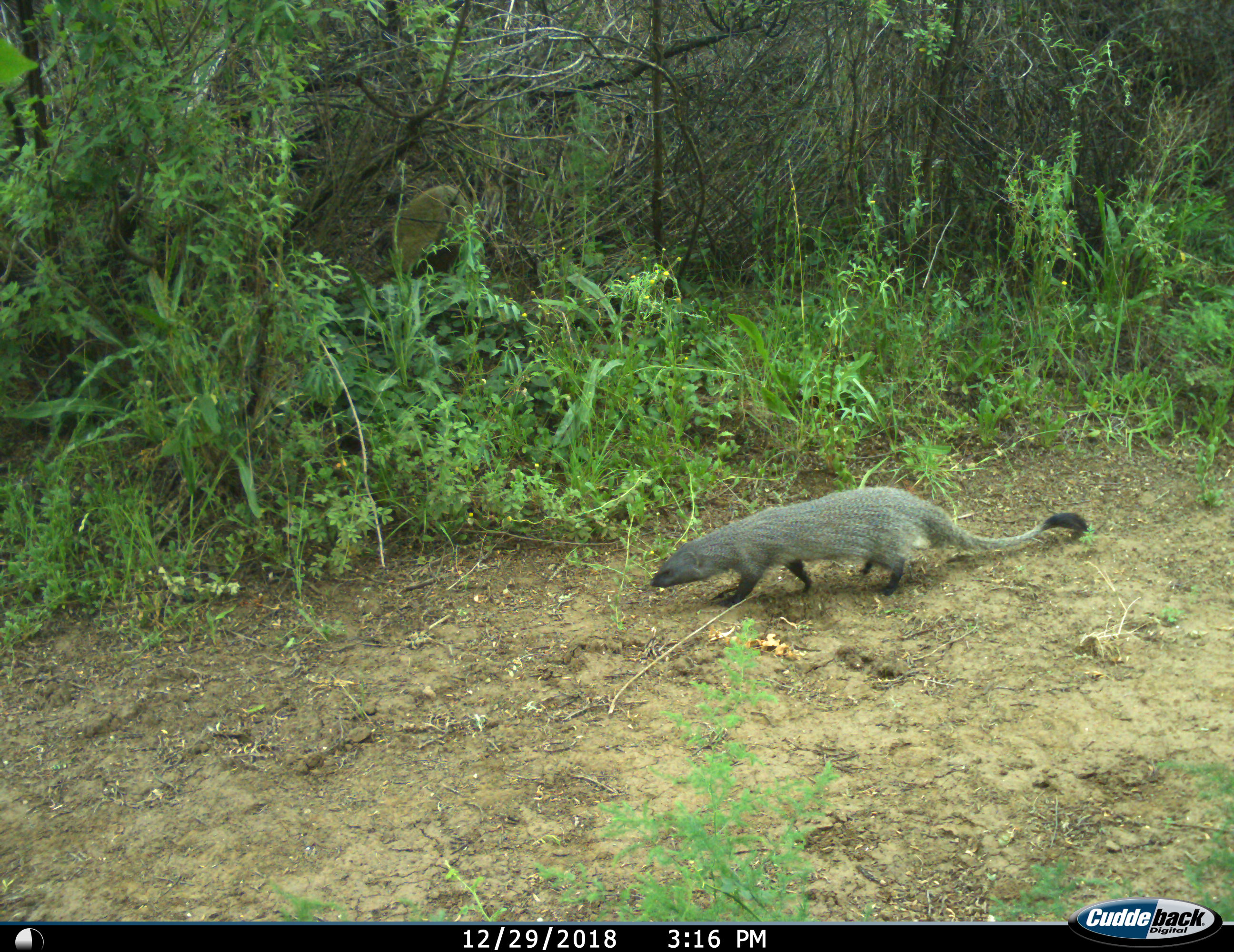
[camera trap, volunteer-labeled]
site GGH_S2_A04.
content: unidentified animal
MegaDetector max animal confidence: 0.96